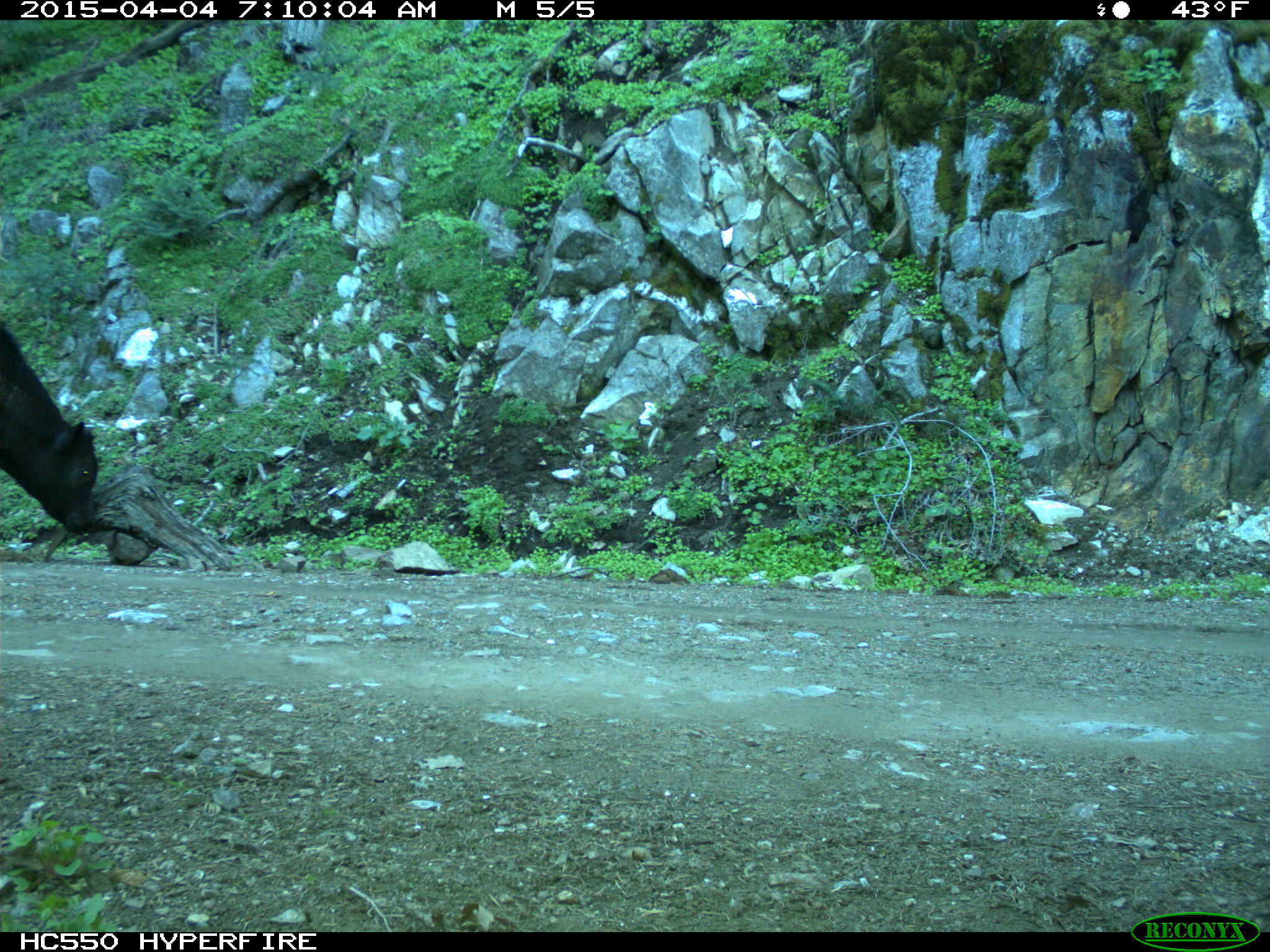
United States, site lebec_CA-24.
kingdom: Animalia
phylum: Chordata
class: Mammalia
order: Artiodactyla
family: Bovidae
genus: Bos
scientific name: Bos taurus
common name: domestic cow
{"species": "Bos taurus (domestic cow)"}